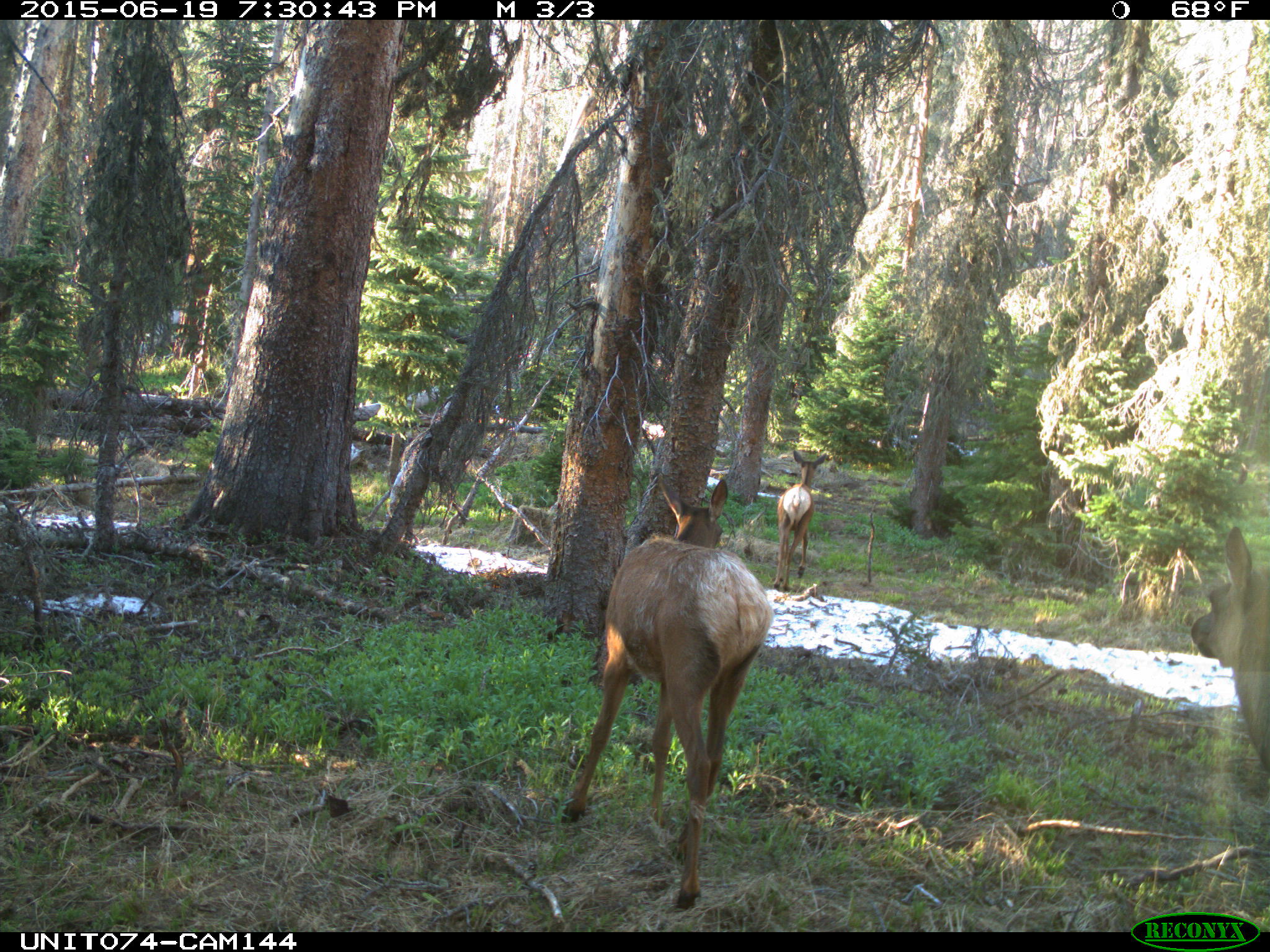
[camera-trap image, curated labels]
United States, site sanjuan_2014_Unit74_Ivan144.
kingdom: Animalia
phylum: Chordata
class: Mammalia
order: Artiodactyla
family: Cervidae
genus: Cervus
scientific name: Cervus elaphus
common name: red deer